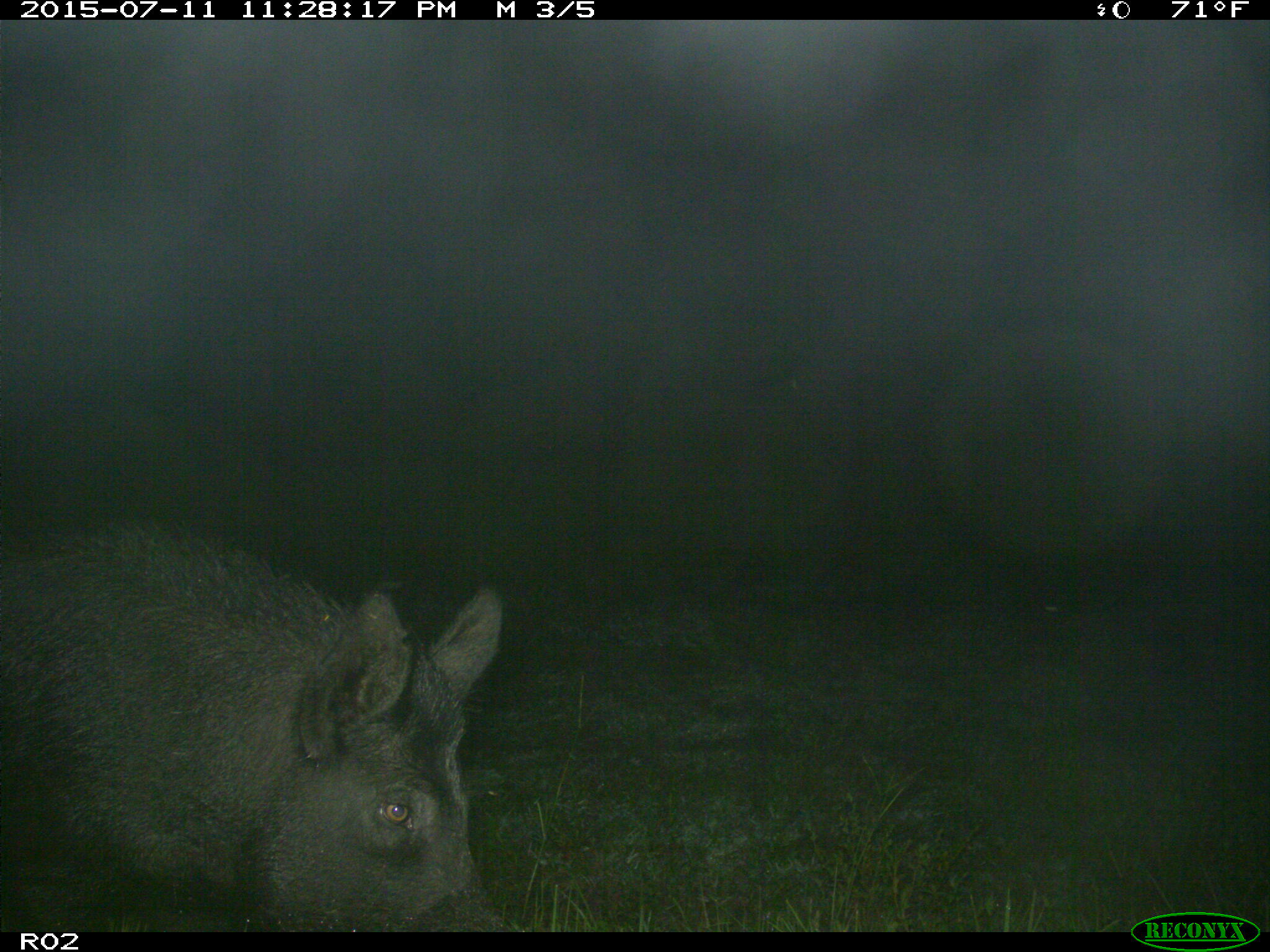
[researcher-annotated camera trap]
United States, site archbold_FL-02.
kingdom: Animalia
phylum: Chordata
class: Mammalia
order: Artiodactyla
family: Suidae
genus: Sus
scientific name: Sus scrofa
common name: wild boar